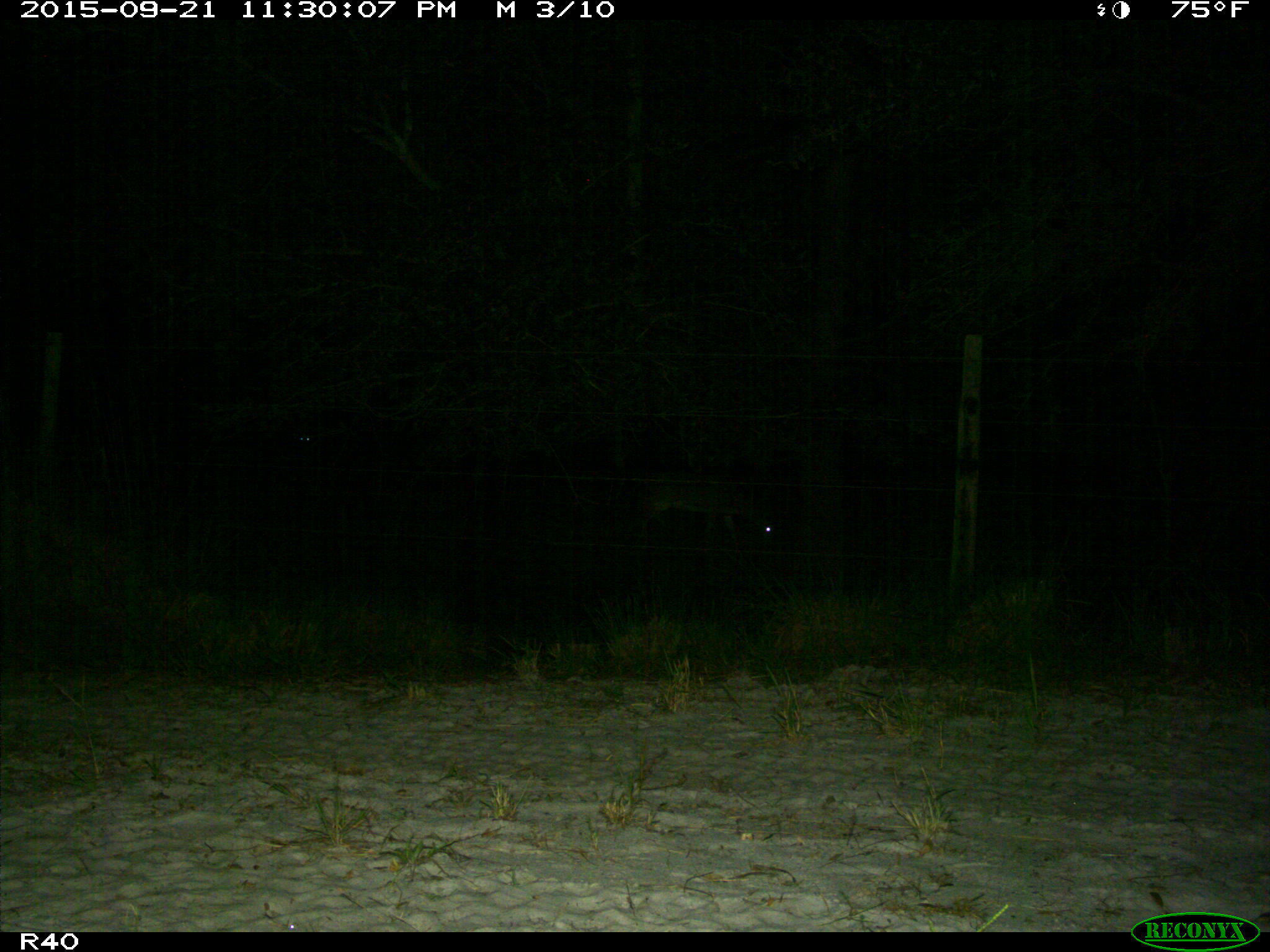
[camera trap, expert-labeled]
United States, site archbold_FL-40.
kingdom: Animalia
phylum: Chordata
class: Mammalia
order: Artiodactyla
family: Cervidae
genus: Odocoileus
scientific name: Odocoileus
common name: deer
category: unidentified deer